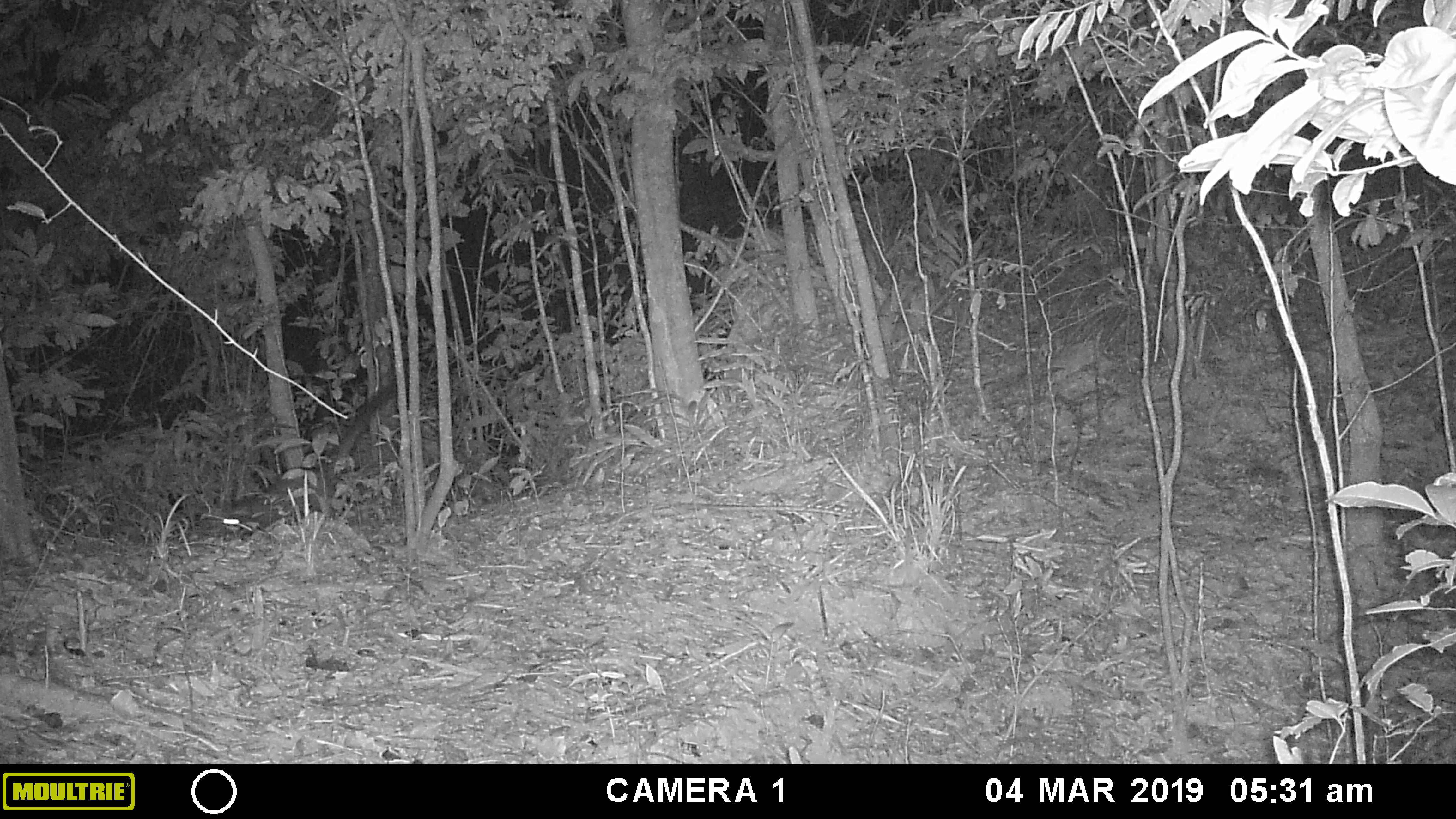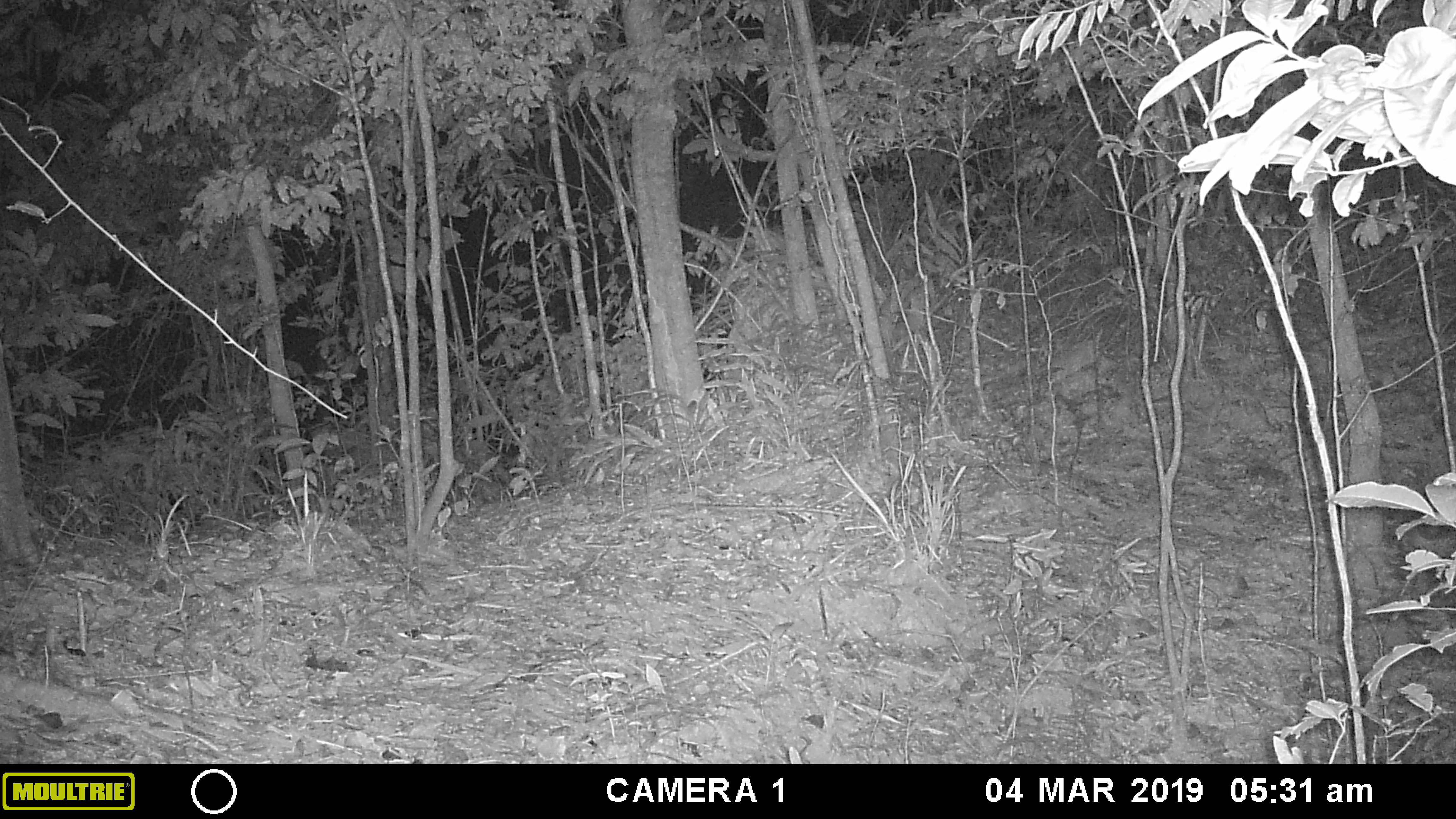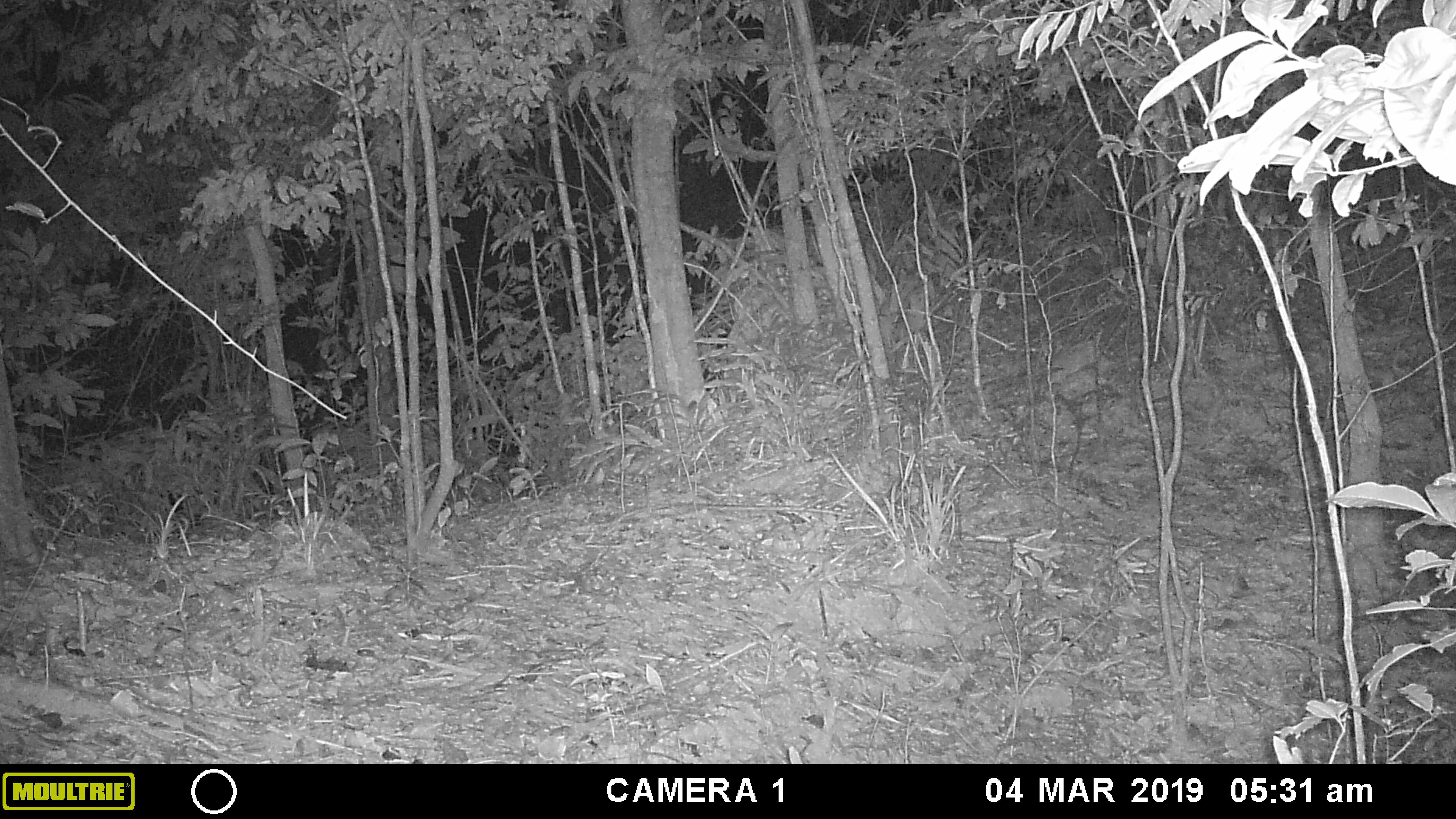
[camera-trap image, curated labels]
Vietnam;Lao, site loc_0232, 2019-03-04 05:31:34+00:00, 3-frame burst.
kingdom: Animalia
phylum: Chordata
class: Mammalia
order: Carnivora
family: Viverridae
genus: Paradoxurus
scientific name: Paradoxurus hermaphroditus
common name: common palm civet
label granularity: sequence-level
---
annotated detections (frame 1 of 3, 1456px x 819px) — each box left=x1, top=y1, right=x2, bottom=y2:
common palm civet: left=197, top=376, right=397, bottom=539